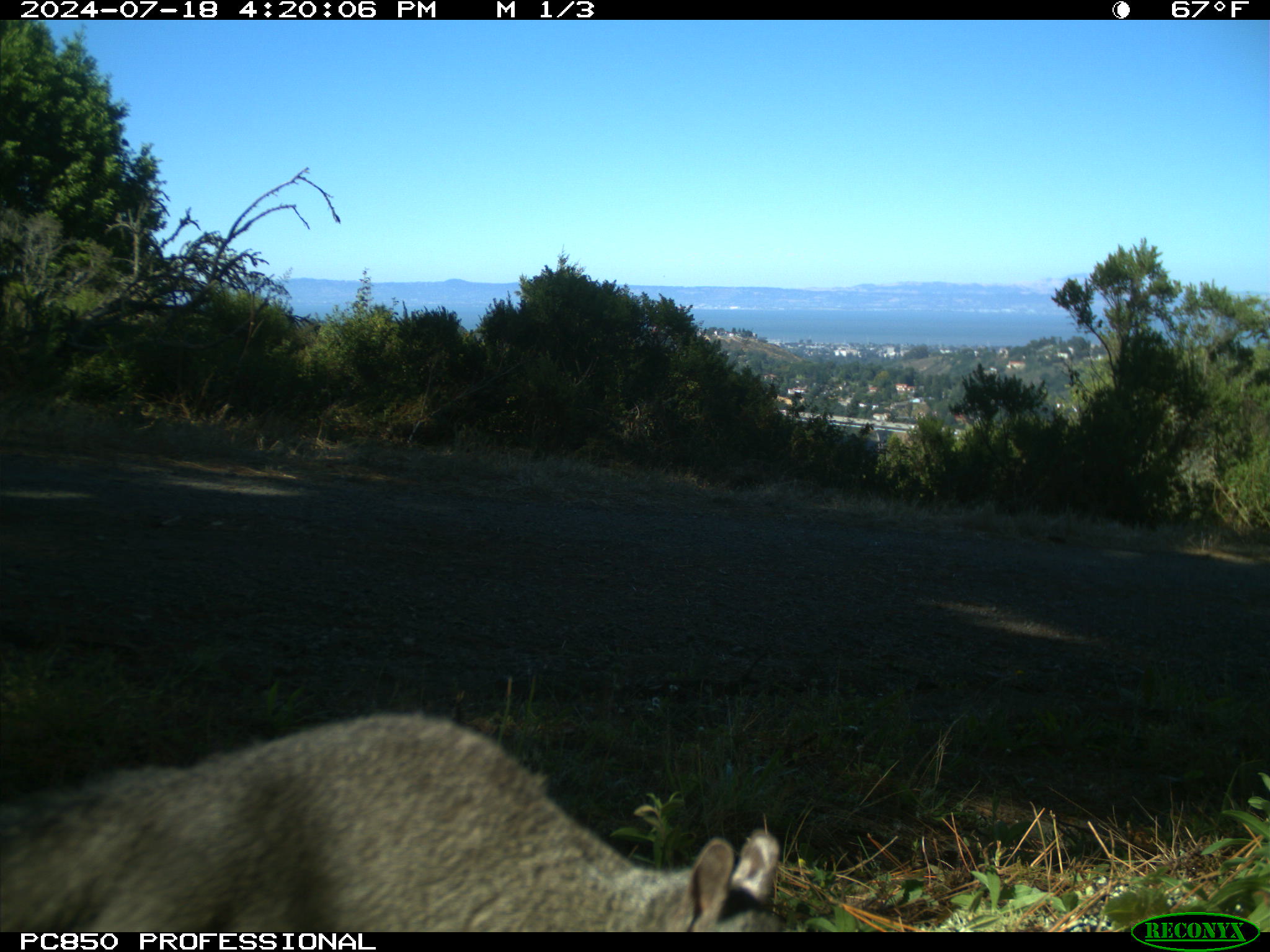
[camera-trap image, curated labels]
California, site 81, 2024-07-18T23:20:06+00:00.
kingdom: Animalia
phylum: Chordata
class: Mammalia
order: Rodentia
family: Sciuridae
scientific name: Sciuridae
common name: squirrel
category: unknown squirrel